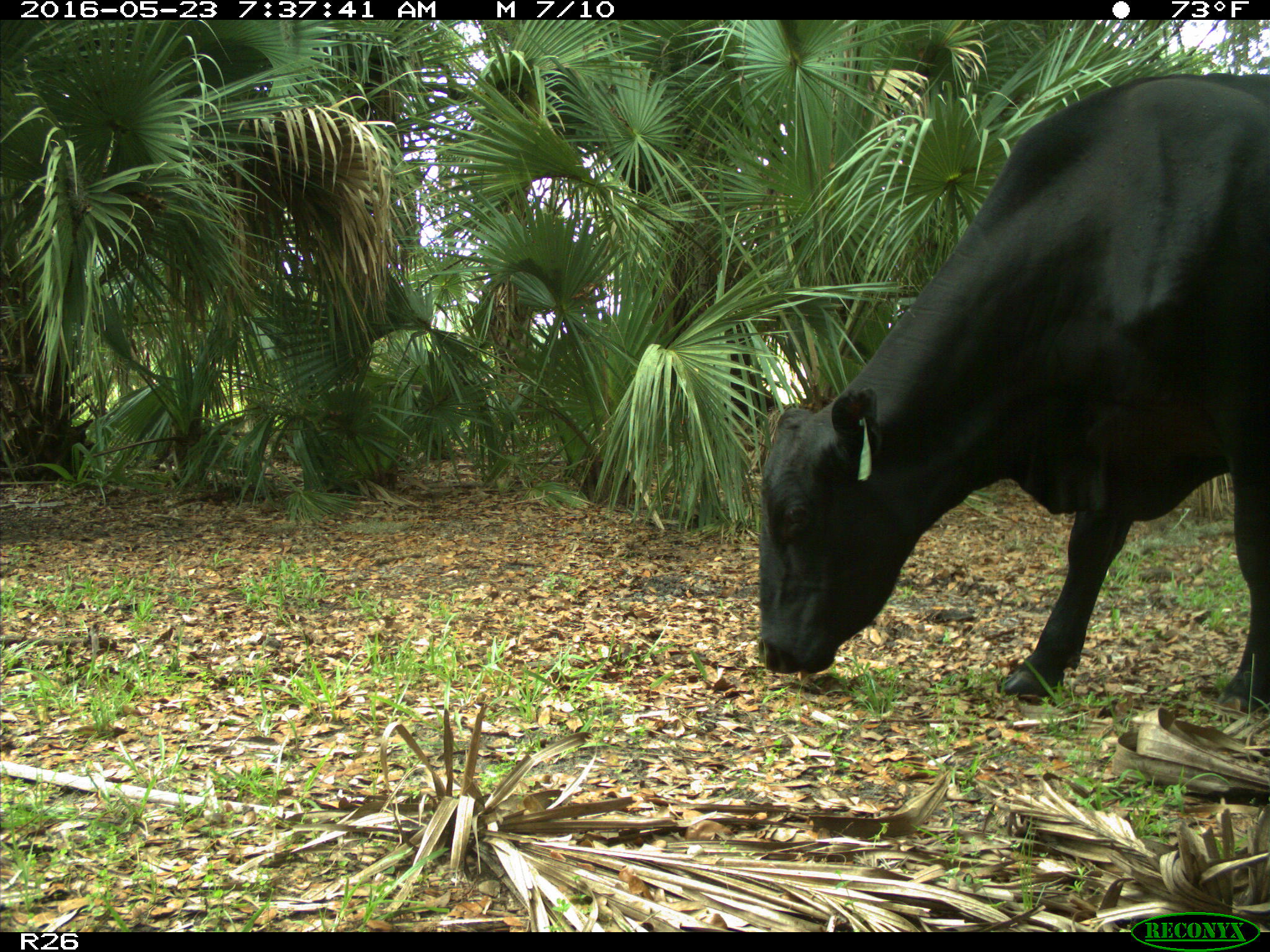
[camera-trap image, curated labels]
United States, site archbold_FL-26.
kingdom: Animalia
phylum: Chordata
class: Mammalia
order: Artiodactyla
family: Bovidae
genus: Bos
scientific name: Bos taurus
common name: domestic cow